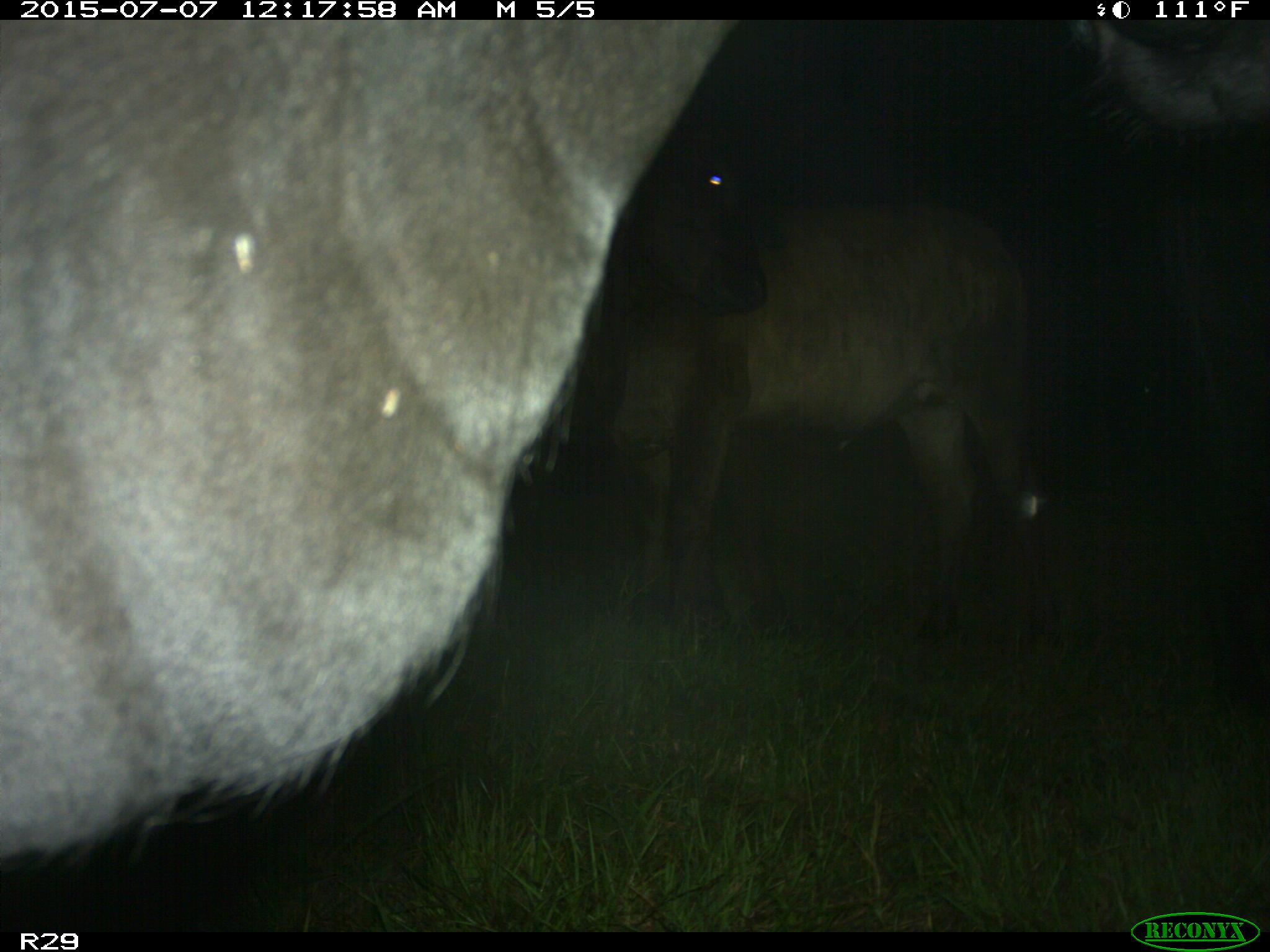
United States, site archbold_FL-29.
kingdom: Animalia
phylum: Chordata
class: Mammalia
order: Artiodactyla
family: Bovidae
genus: Bos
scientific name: Bos taurus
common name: domestic cow